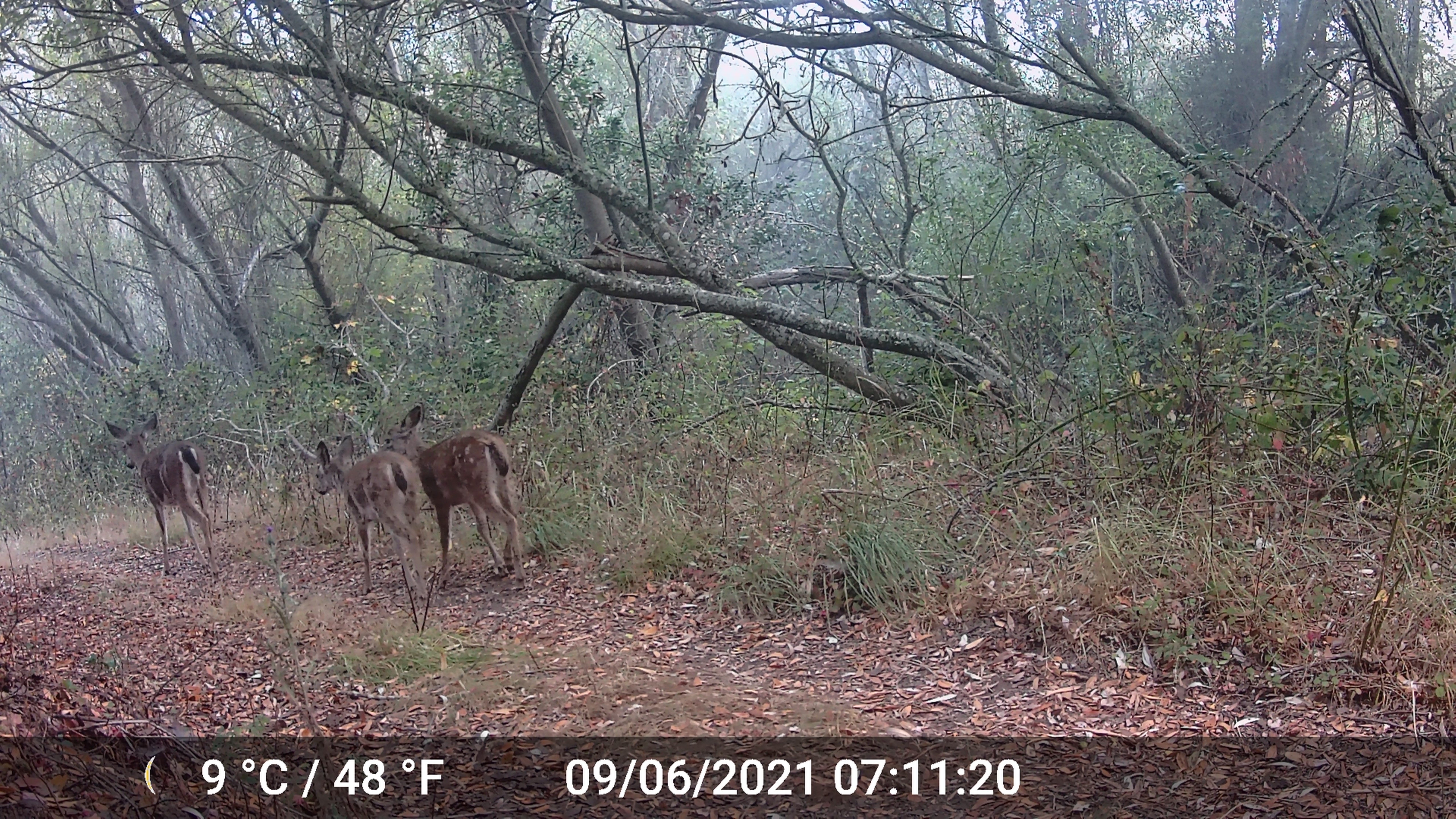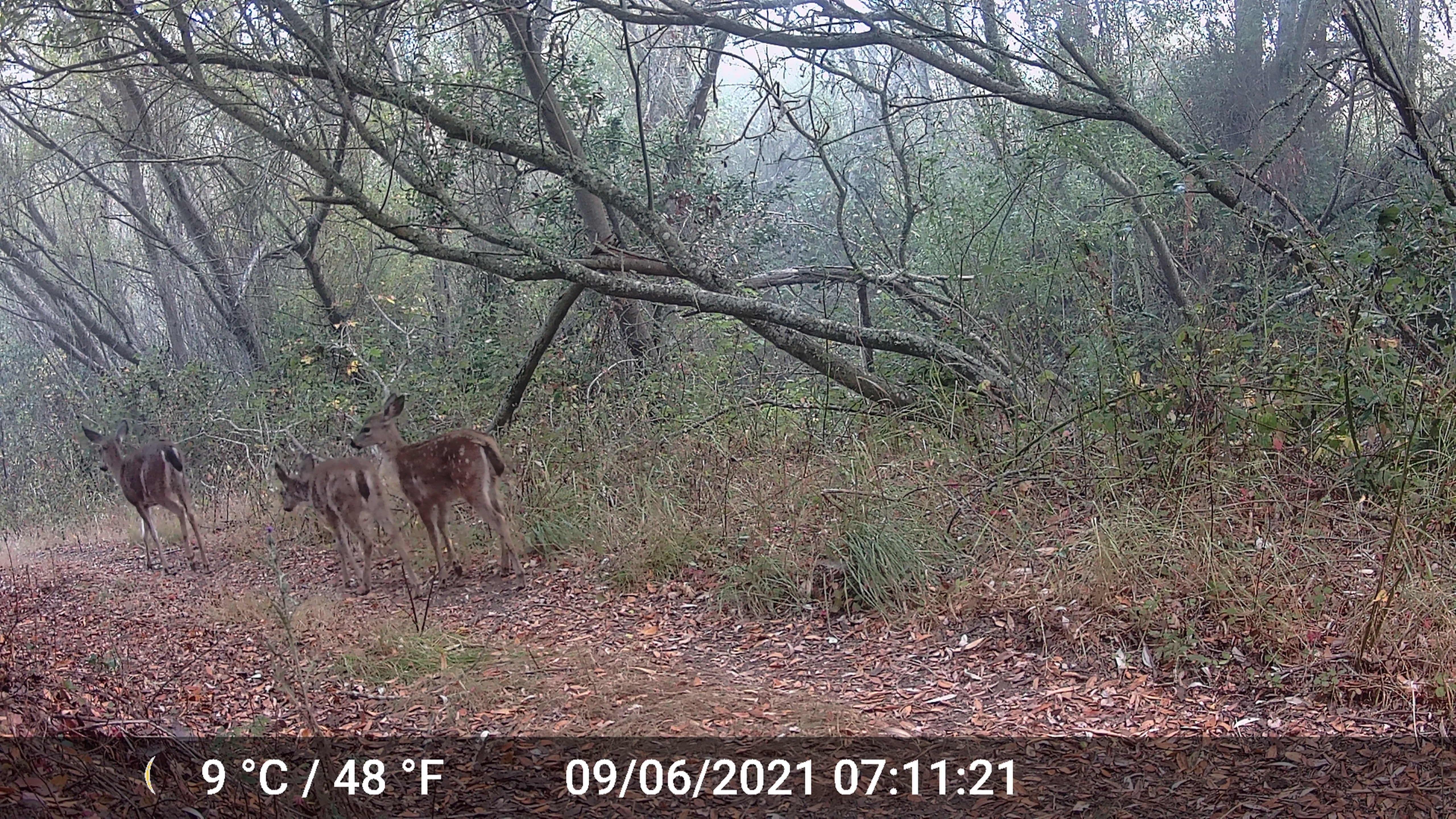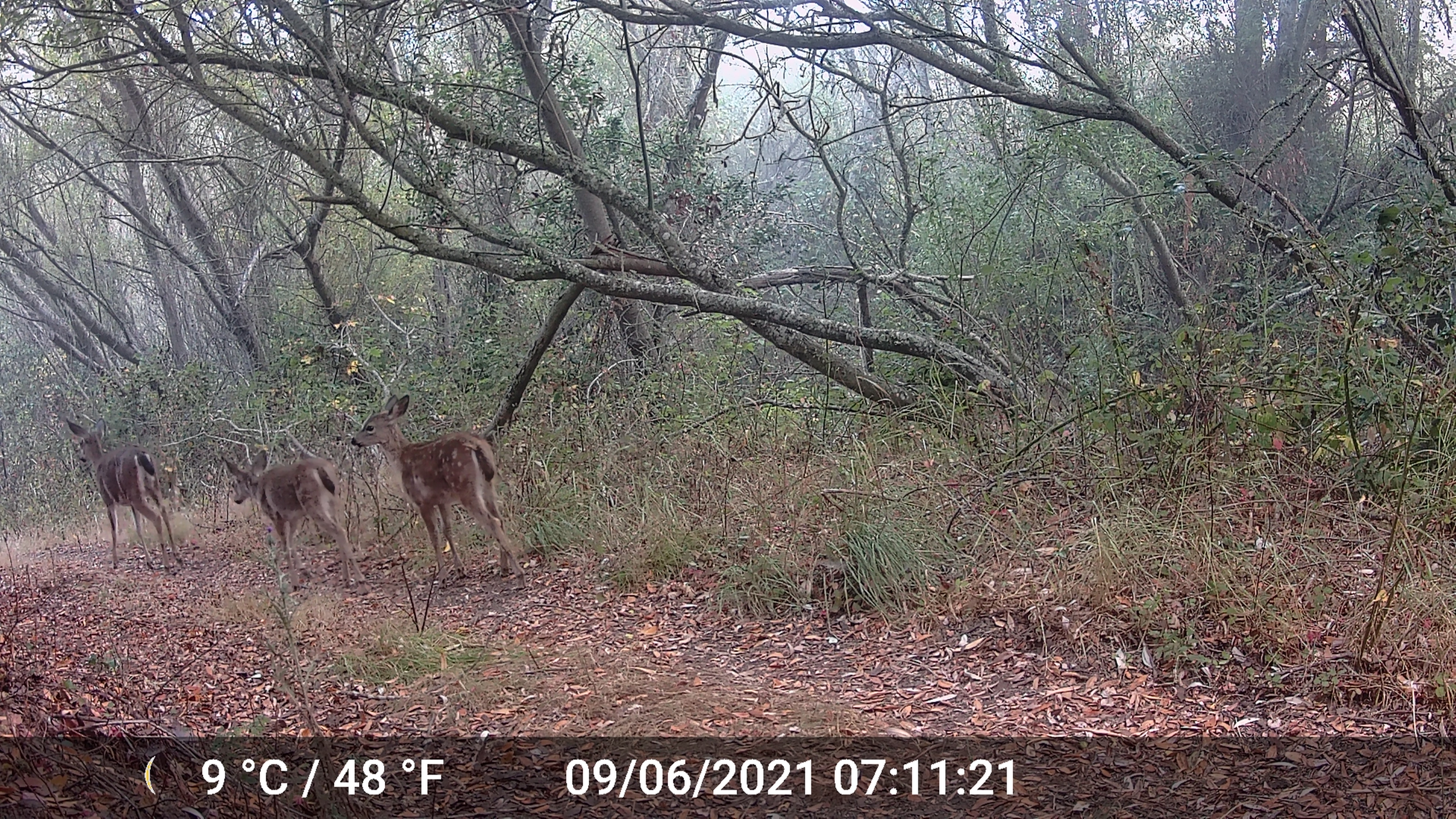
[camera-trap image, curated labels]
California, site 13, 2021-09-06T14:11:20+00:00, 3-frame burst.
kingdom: Animalia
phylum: Chordata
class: Mammalia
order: Artiodactyla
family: Cervidae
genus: Odocoileus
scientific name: Odocoileus hemionus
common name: mule deer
Mule deer (Odocoileus hemionus).